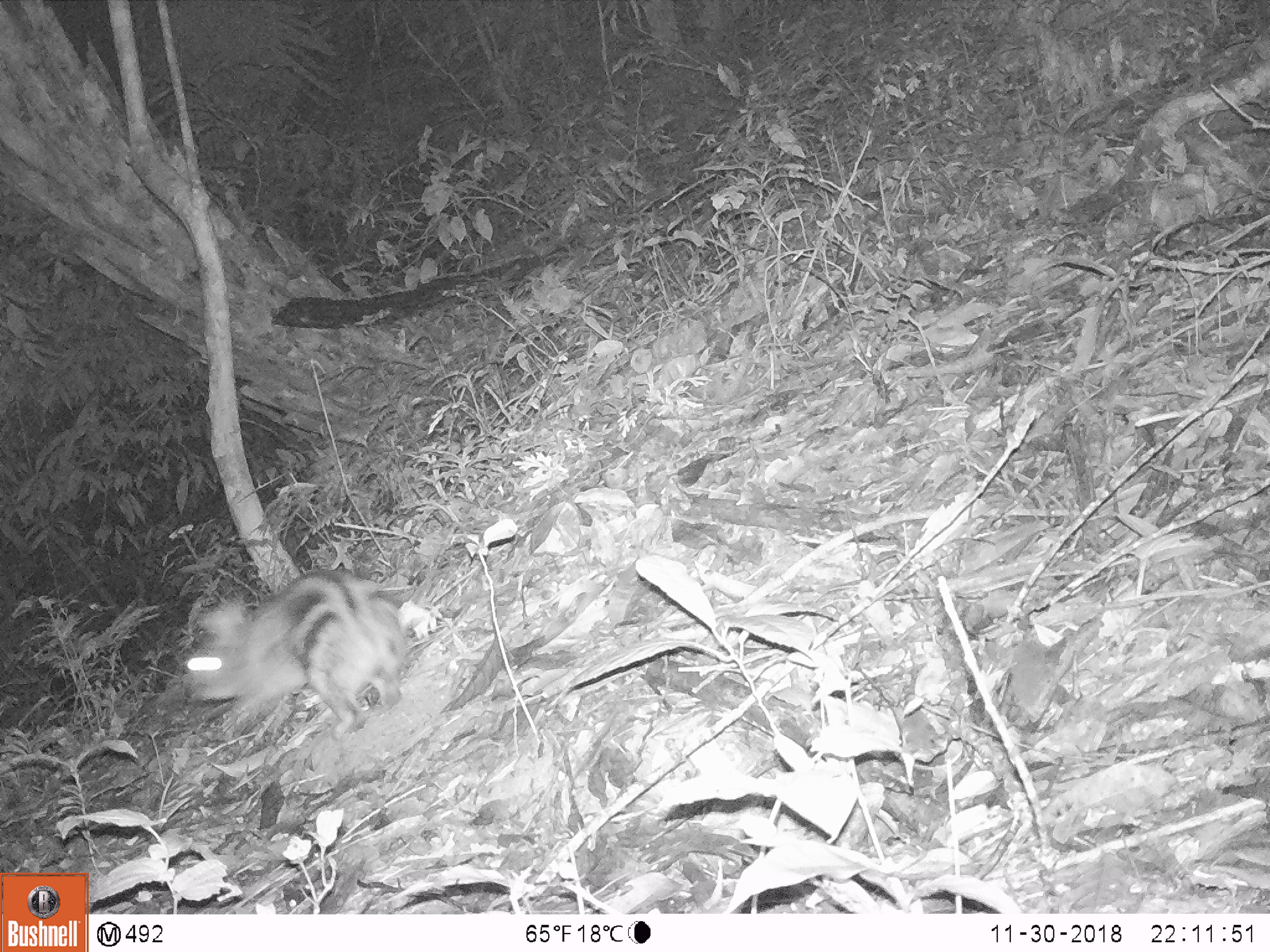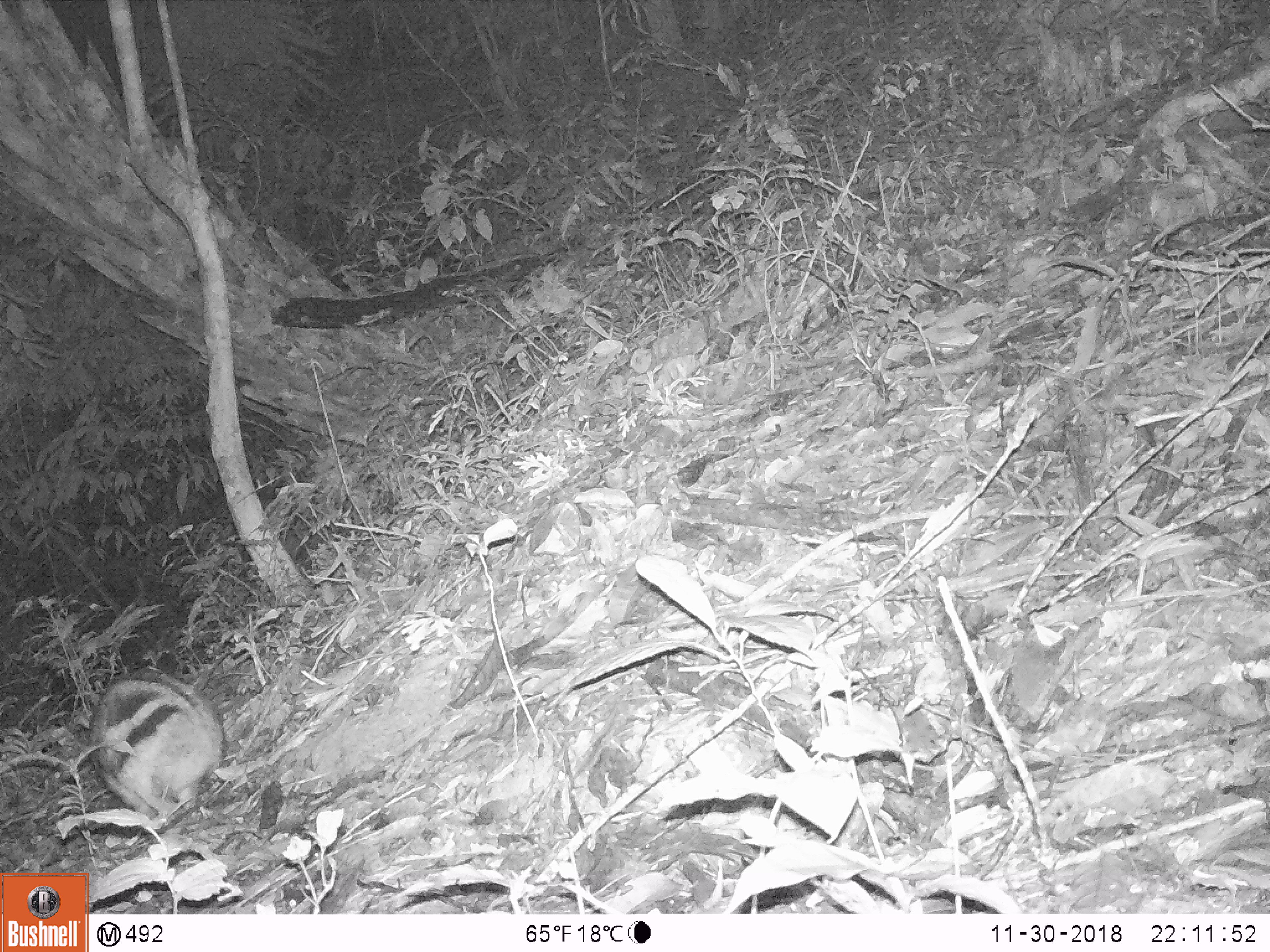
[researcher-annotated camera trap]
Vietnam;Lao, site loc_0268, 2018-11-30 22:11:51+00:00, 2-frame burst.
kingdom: Animalia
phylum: Chordata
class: Mammalia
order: Lagomorpha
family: Leporidae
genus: Nesolagus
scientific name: Nesolagus timminsi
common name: annamite striped rabbit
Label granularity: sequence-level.